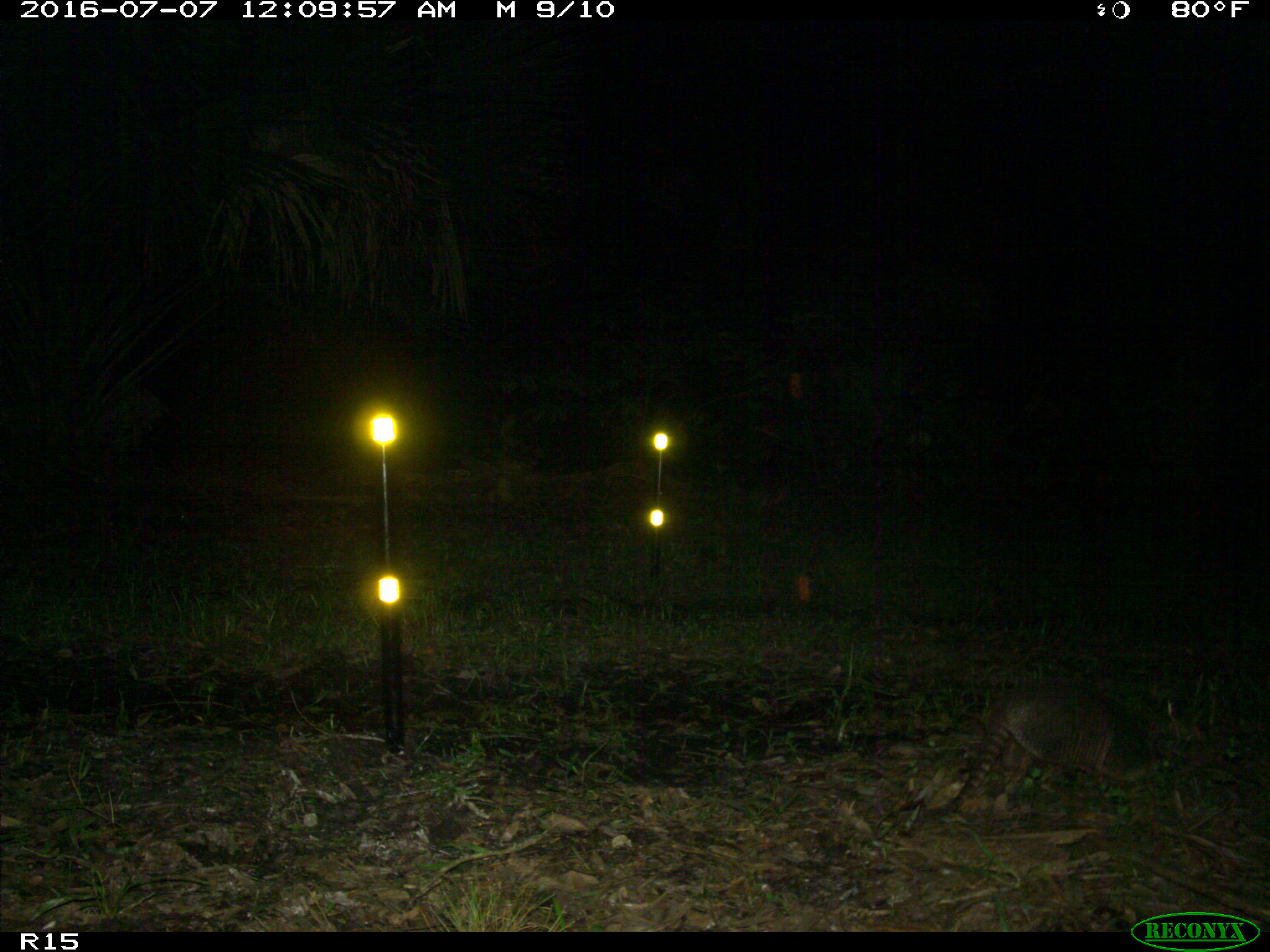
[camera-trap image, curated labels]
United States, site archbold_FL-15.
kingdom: Animalia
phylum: Chordata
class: Mammalia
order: Cingulata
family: Dasypodidae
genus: Dasypus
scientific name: Dasypus novemcinctus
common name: nine-banded armadillo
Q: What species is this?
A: Dasypus novemcinctus (nine-banded armadillo).